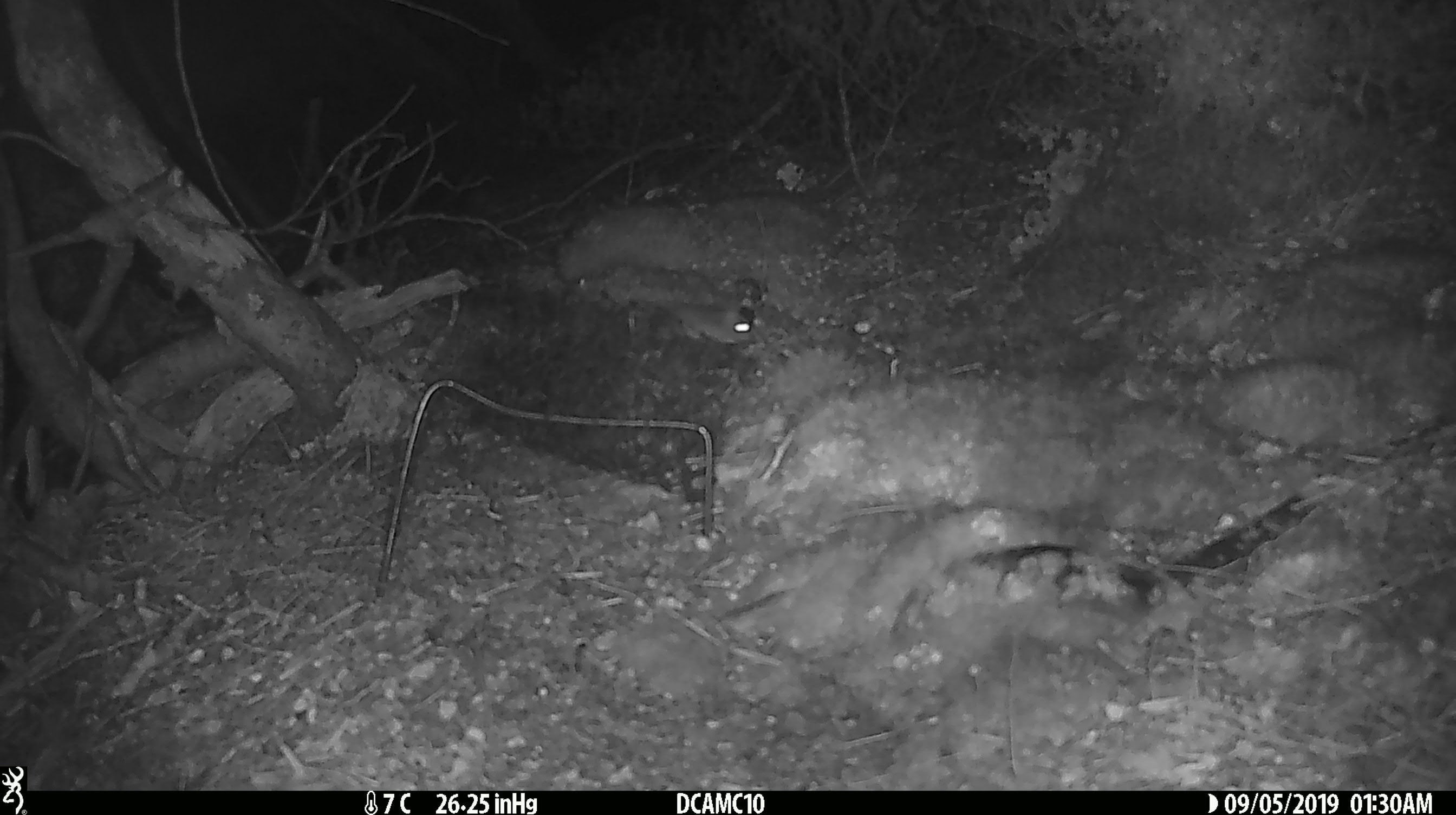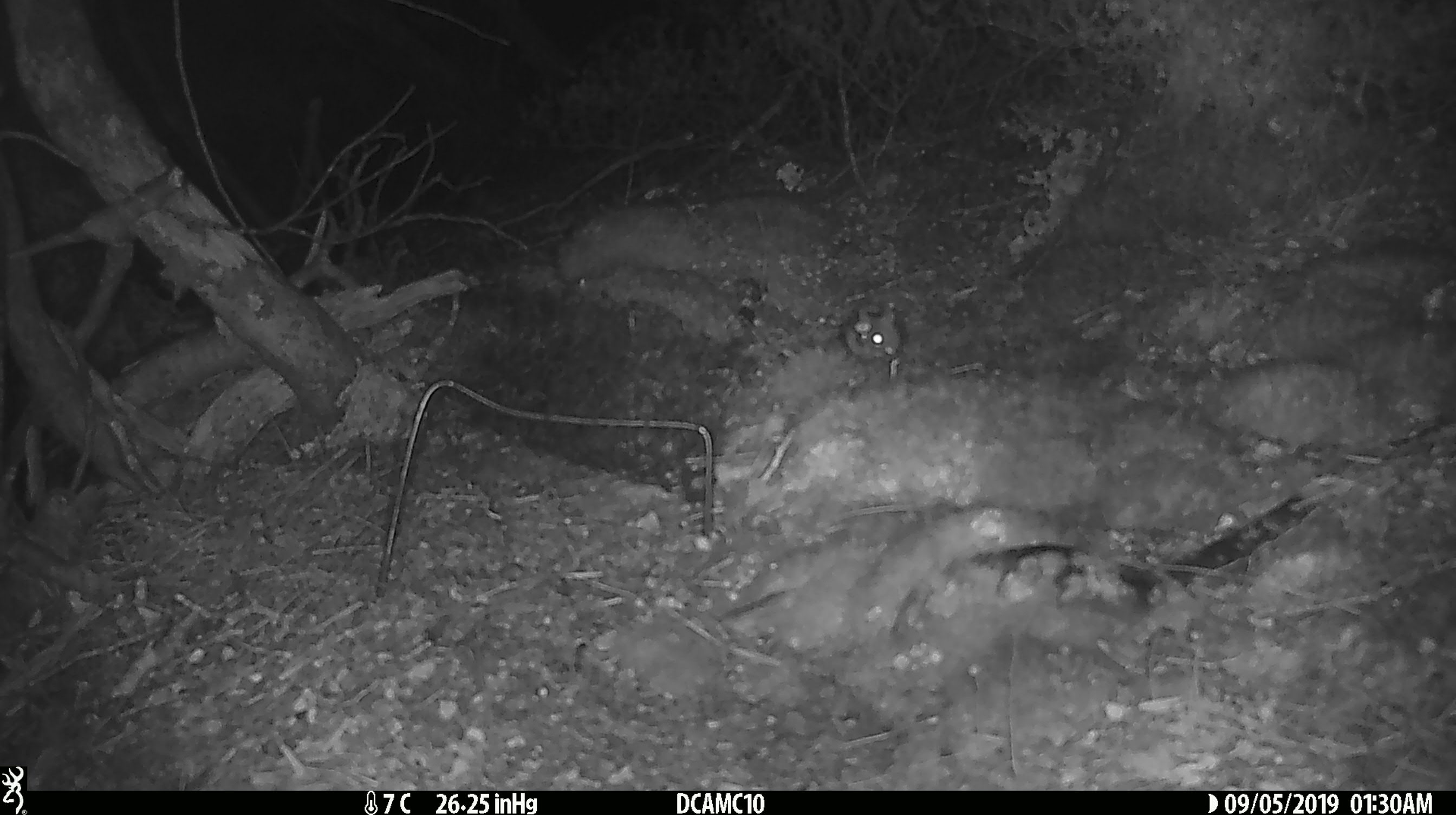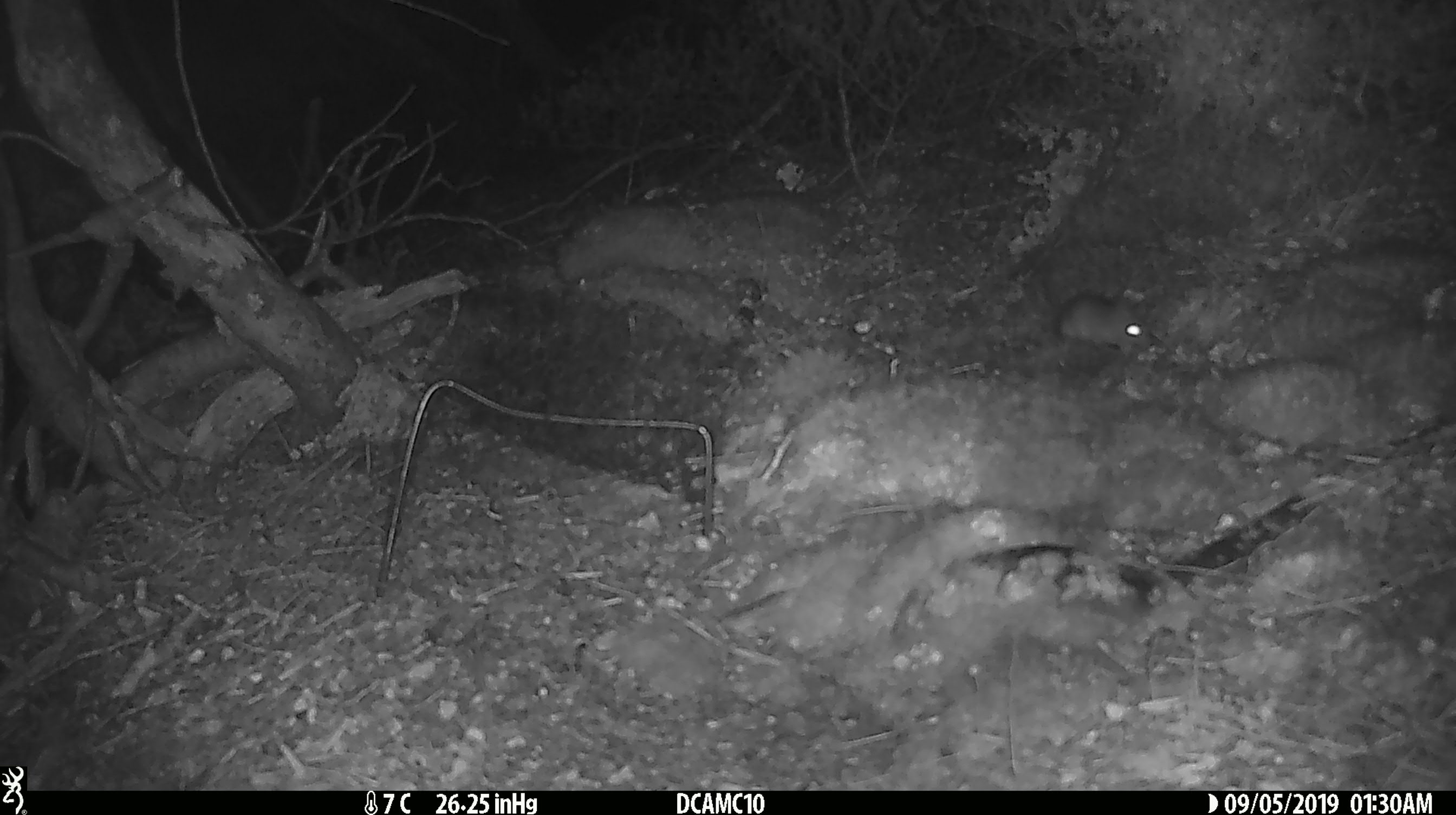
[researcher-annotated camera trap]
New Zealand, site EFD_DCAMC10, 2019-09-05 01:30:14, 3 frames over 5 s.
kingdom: Animalia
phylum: Chordata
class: Mammalia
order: Rodentia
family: Muridae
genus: Mus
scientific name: Mus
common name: mouse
Mouse (Mus).